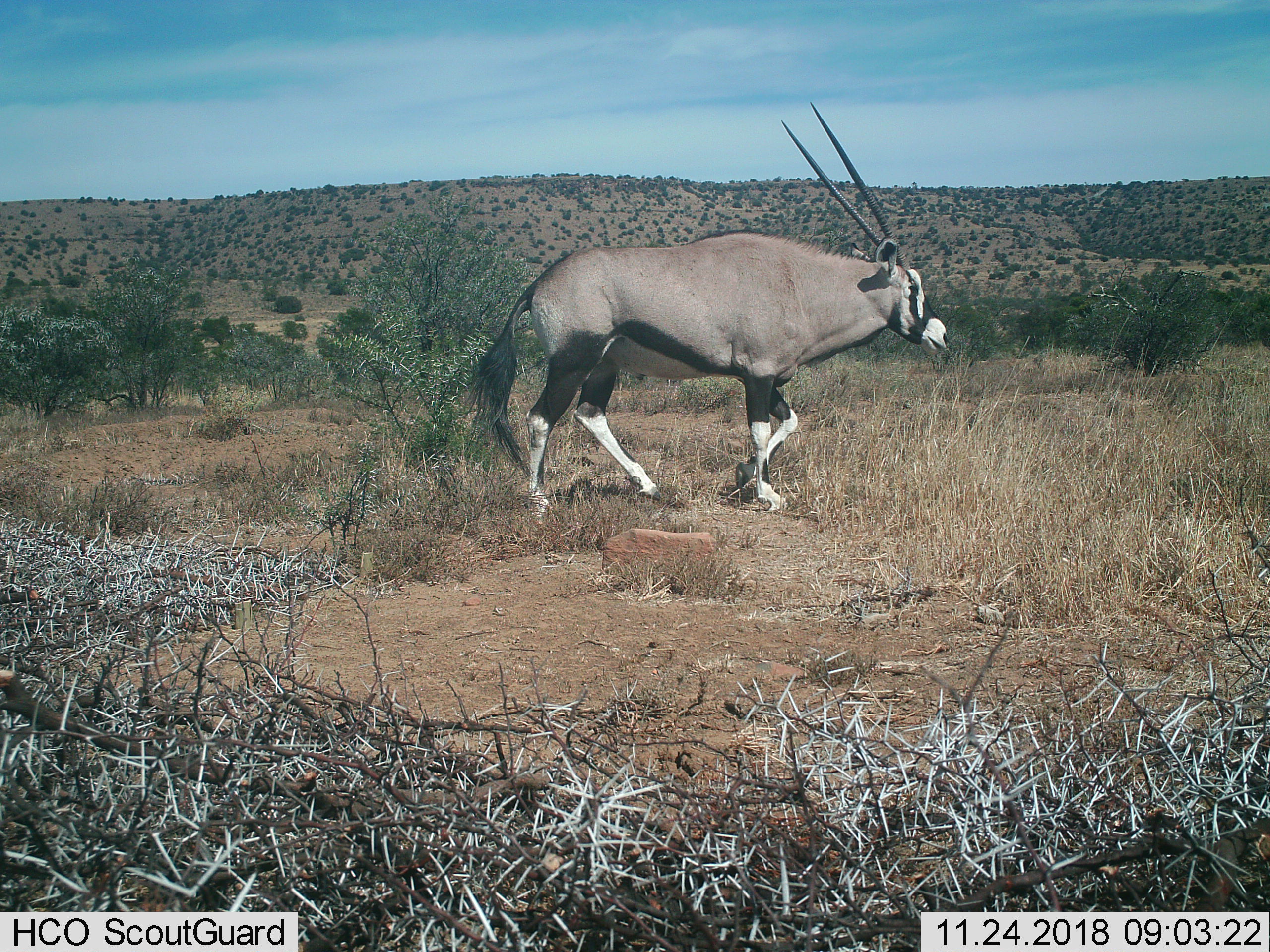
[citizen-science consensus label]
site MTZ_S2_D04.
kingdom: Animalia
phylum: Chordata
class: Mammalia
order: Artiodactyla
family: Bovidae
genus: Oryx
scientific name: Oryx gazella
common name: gemsbok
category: oryx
Oryx (gemsbok) (Oryx gazella), count 1. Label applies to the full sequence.